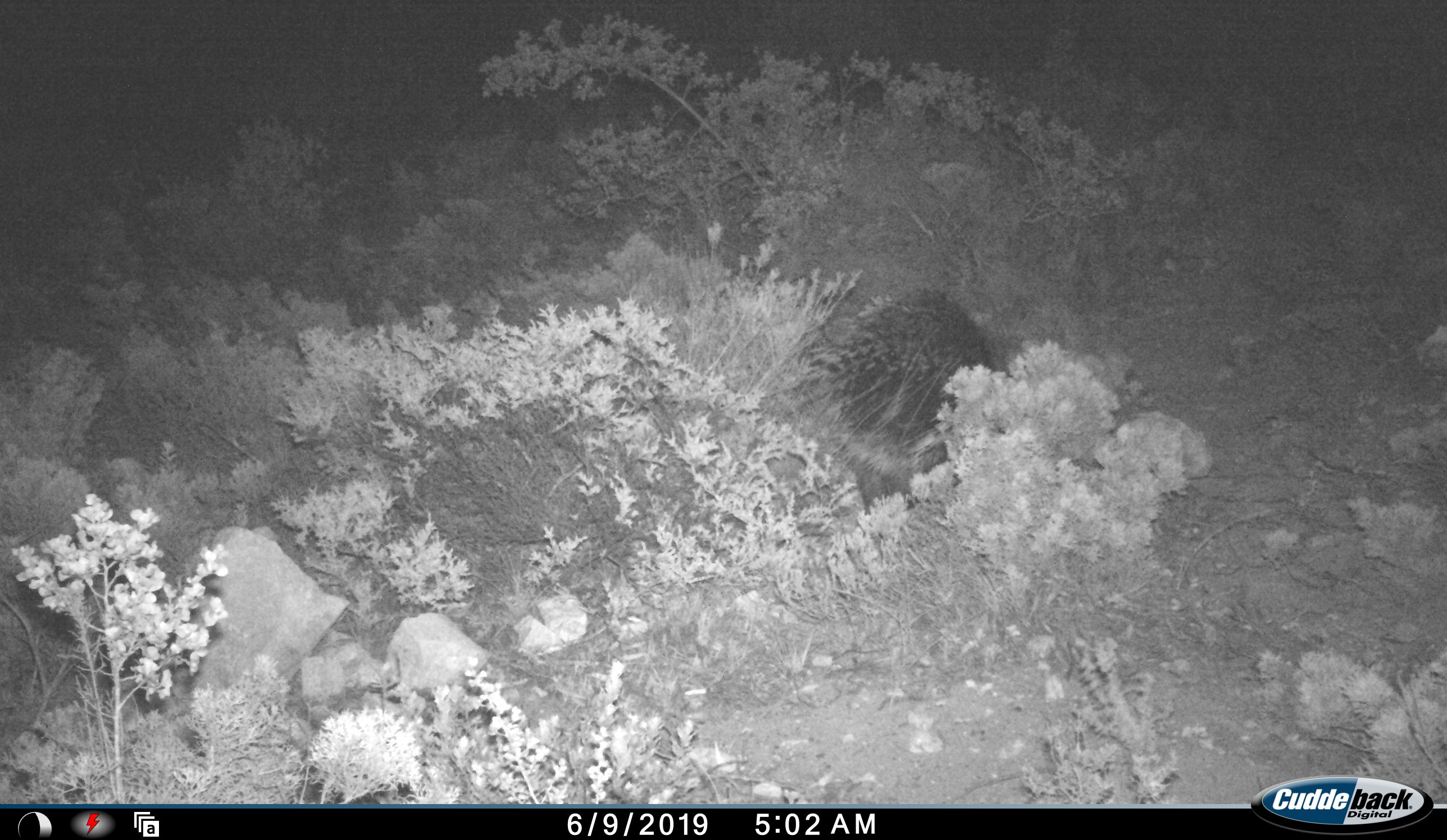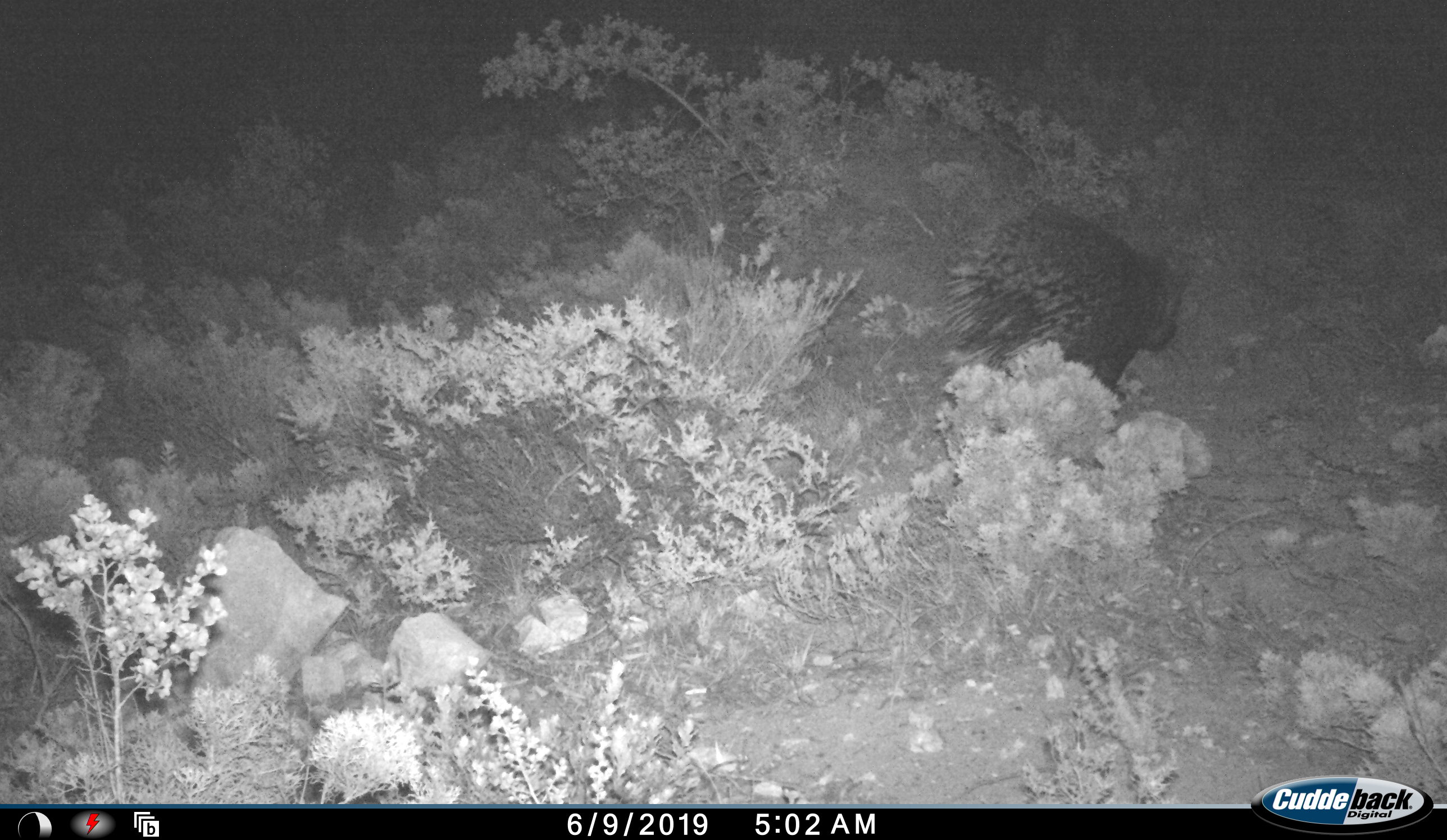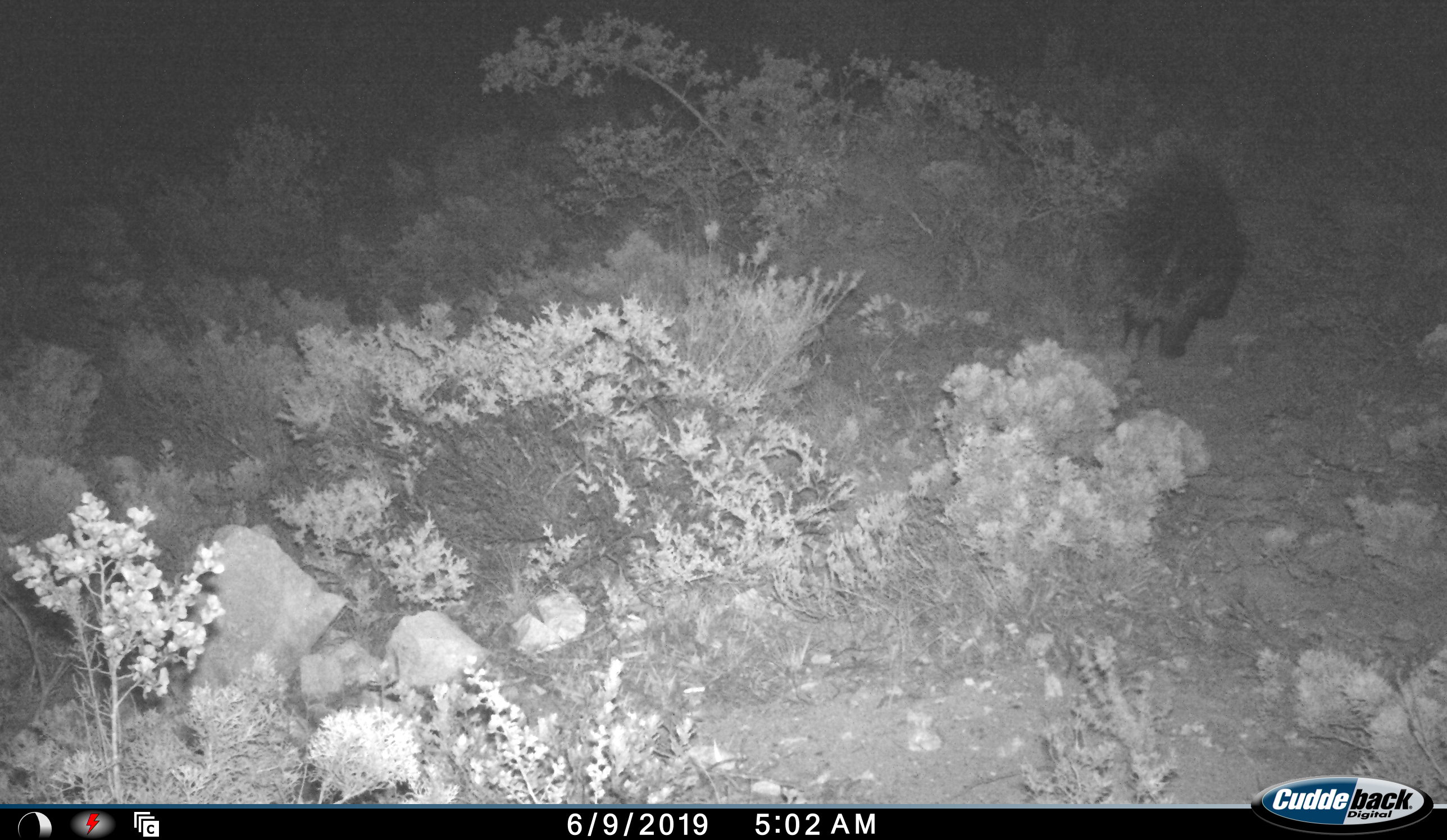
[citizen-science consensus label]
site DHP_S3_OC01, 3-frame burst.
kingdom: Animalia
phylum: Chordata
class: Mammalia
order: Rodentia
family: Hystricidae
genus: Hystrix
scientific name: Hystrix cristata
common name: crested porcupine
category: porcupine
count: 1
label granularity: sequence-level